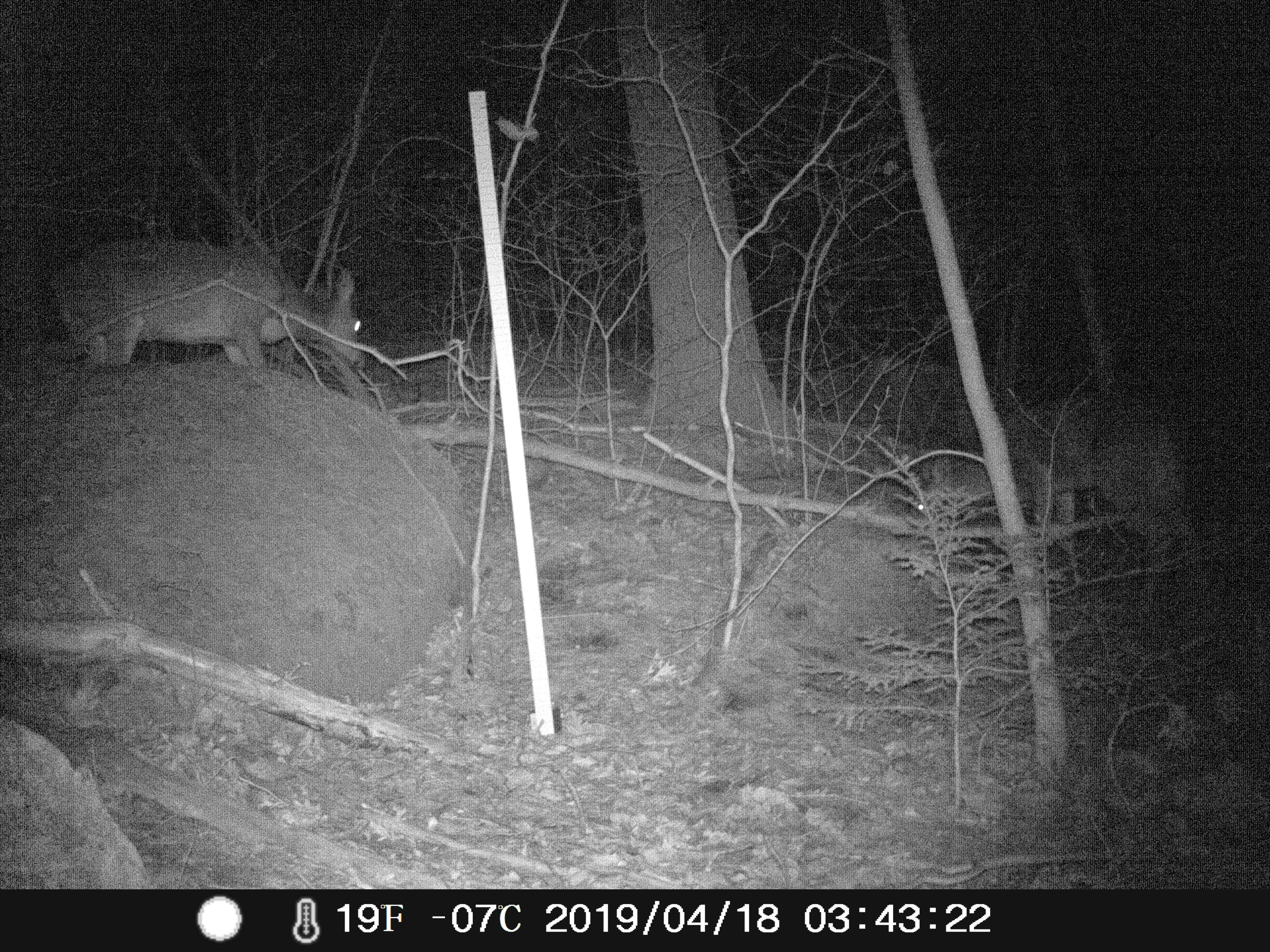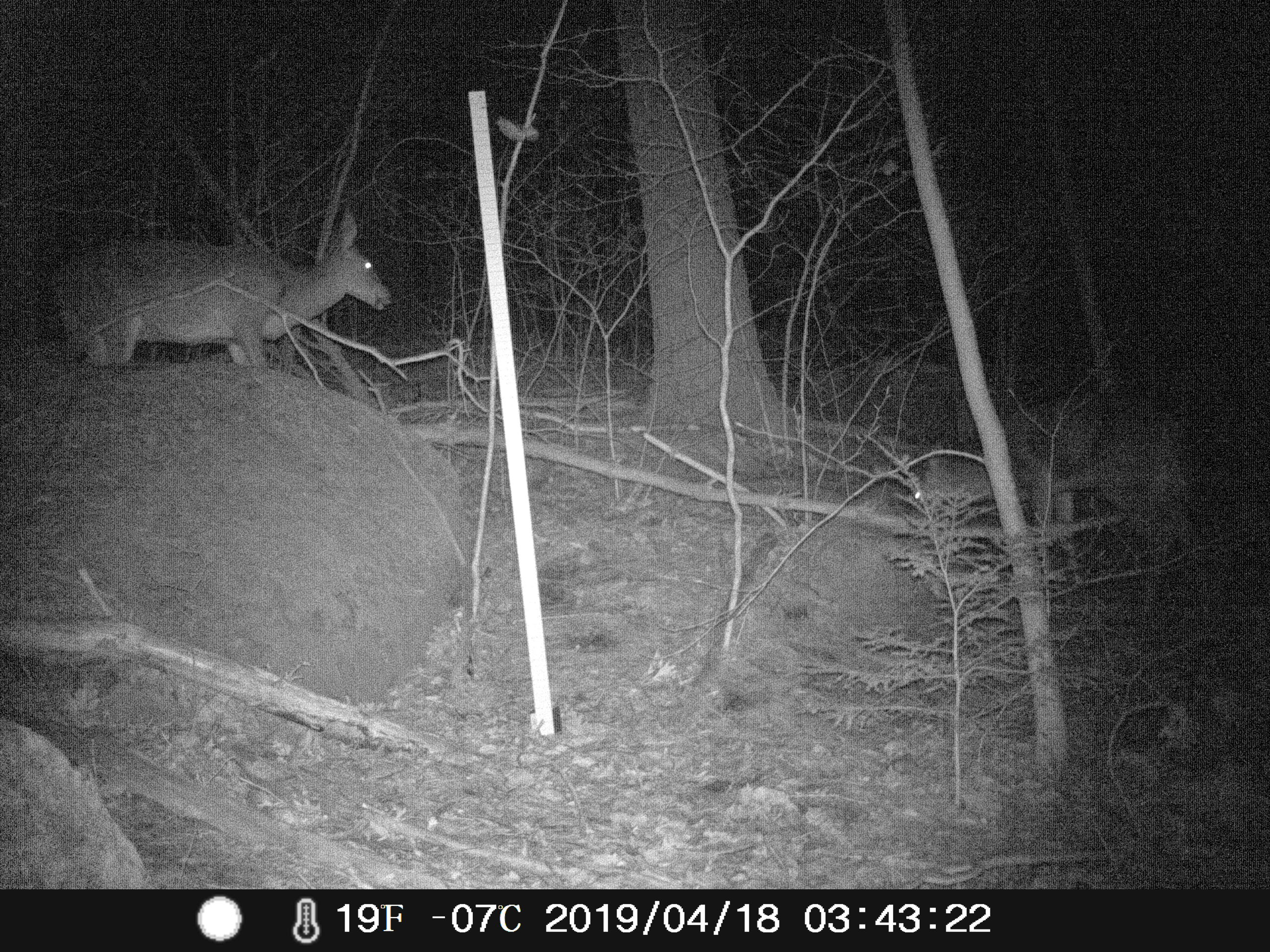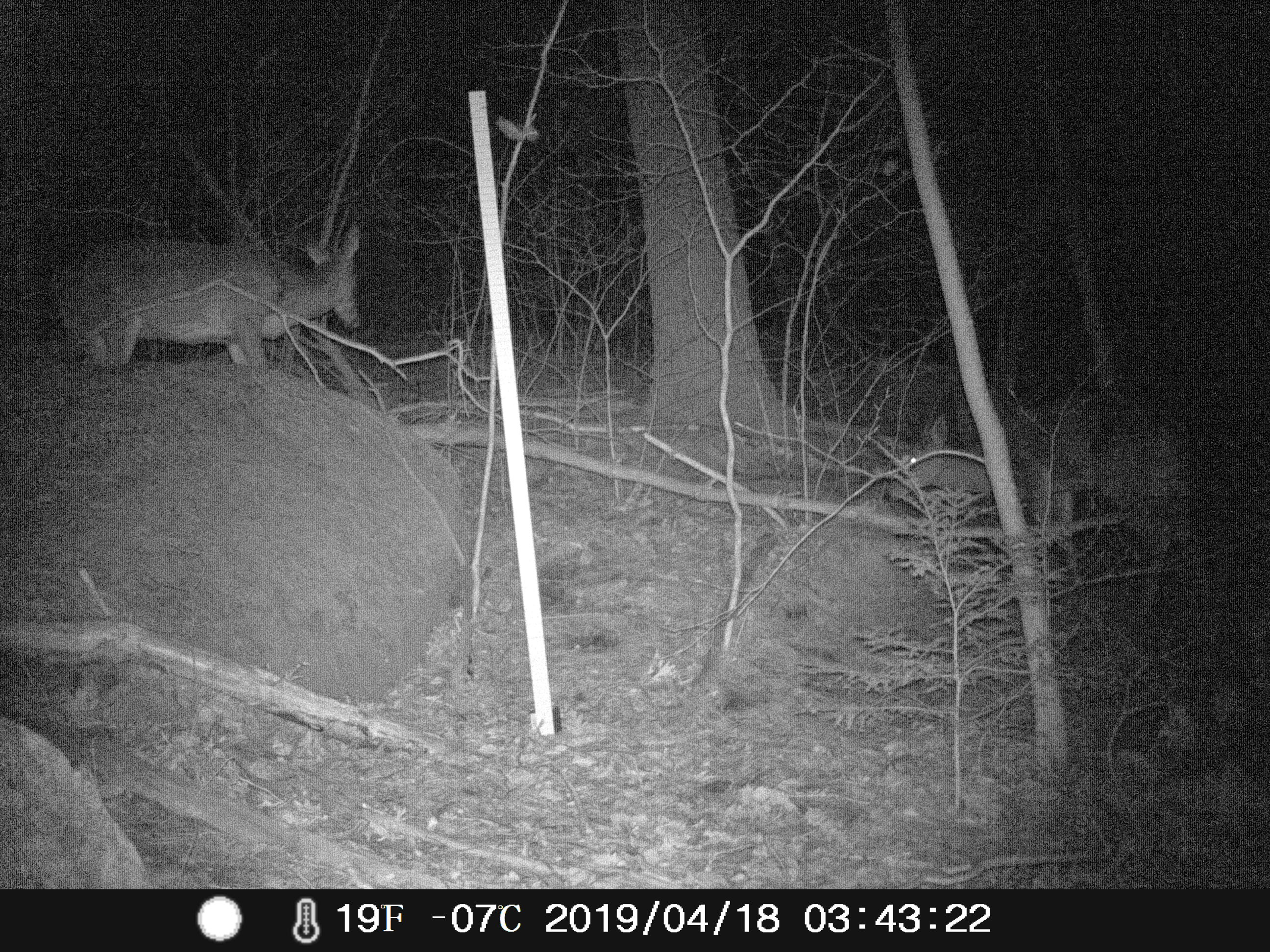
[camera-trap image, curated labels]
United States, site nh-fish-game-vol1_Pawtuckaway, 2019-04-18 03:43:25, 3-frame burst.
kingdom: Animalia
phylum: Chordata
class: Mammalia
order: Artiodactyla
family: Cervidae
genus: Odocoileus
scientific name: Odocoileus virginianus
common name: white-tailed deer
White-tailed deer (Odocoileus virginianus).